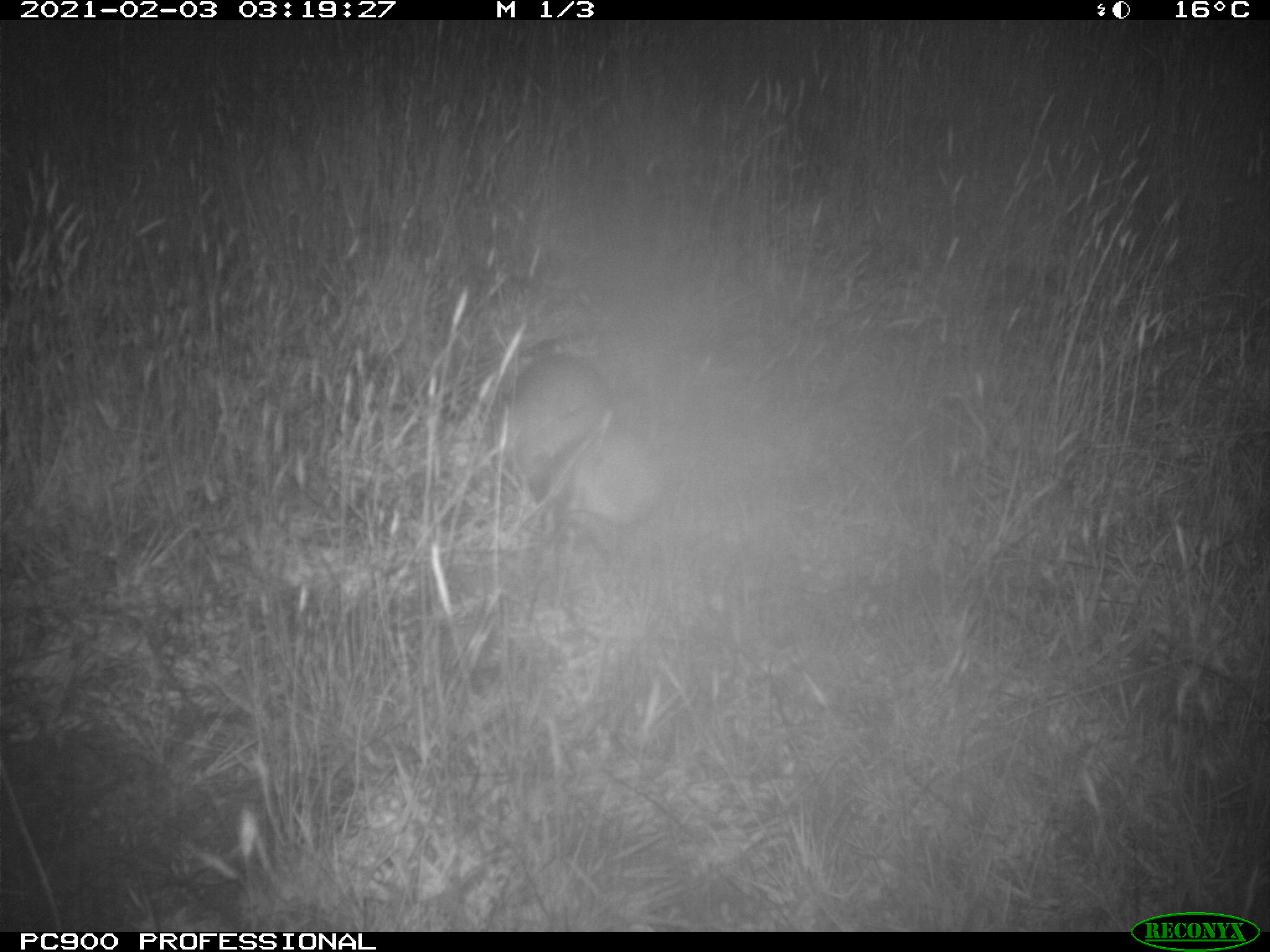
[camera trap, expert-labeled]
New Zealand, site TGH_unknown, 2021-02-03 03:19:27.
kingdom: Animalia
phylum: Chordata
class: Mammalia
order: Carnivora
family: Mustelidae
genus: Mustela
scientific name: Mustela furo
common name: ferret